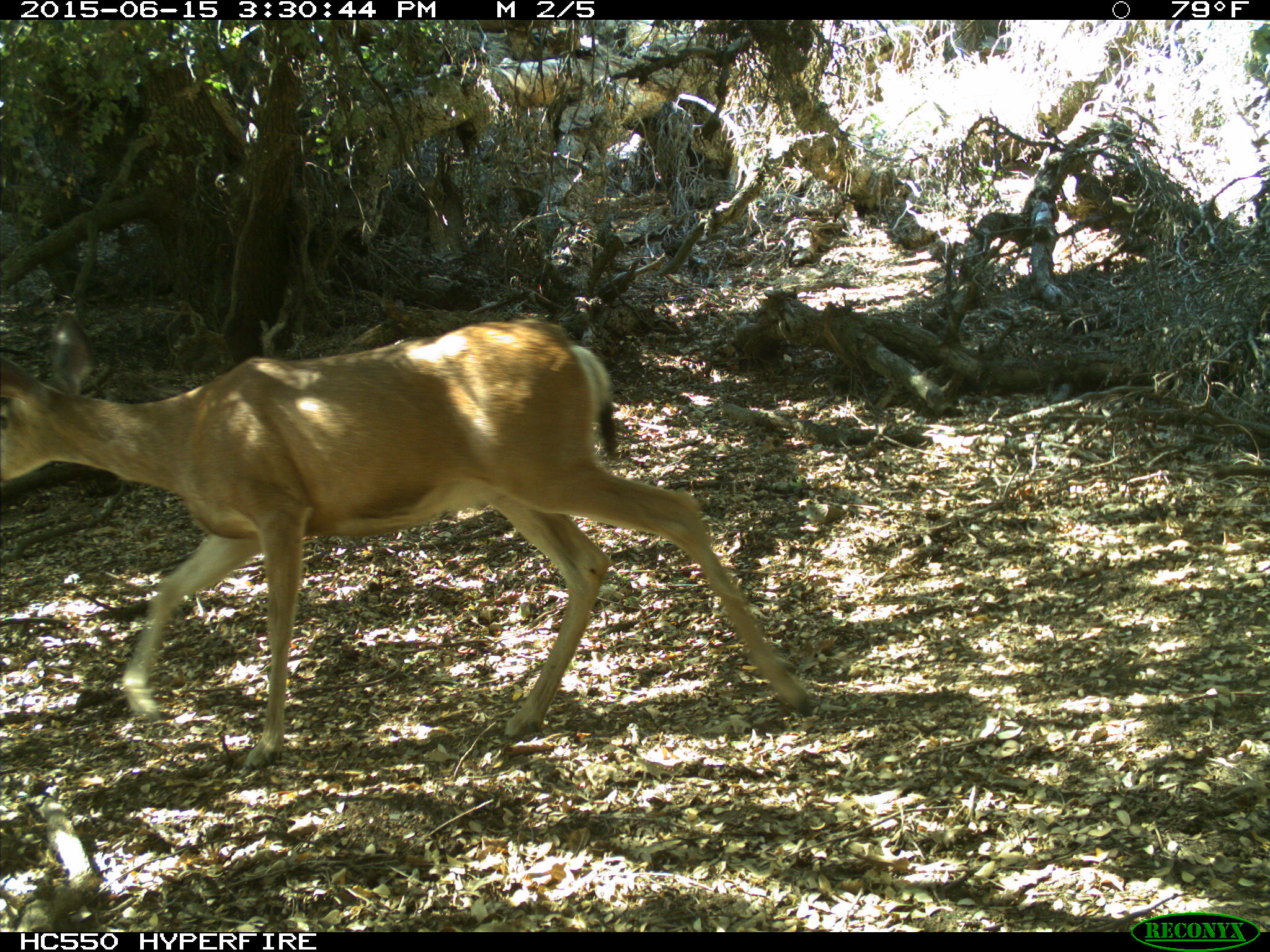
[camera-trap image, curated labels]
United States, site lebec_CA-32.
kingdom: Animalia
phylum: Chordata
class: Mammalia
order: Artiodactyla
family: Cervidae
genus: Odocoileus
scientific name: Odocoileus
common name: deer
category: unidentified deer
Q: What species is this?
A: Unidentified deer (deer) (Odocoileus).